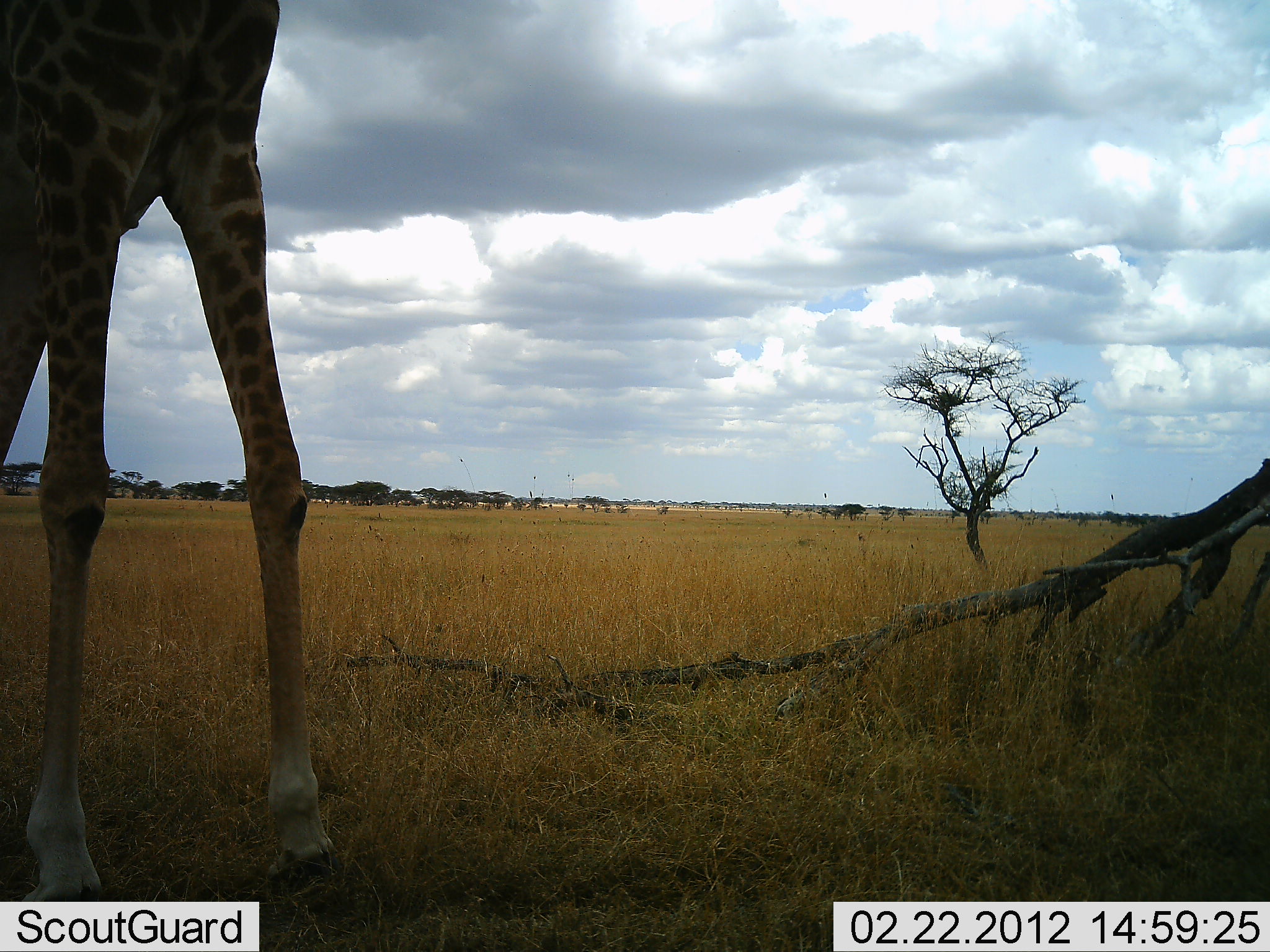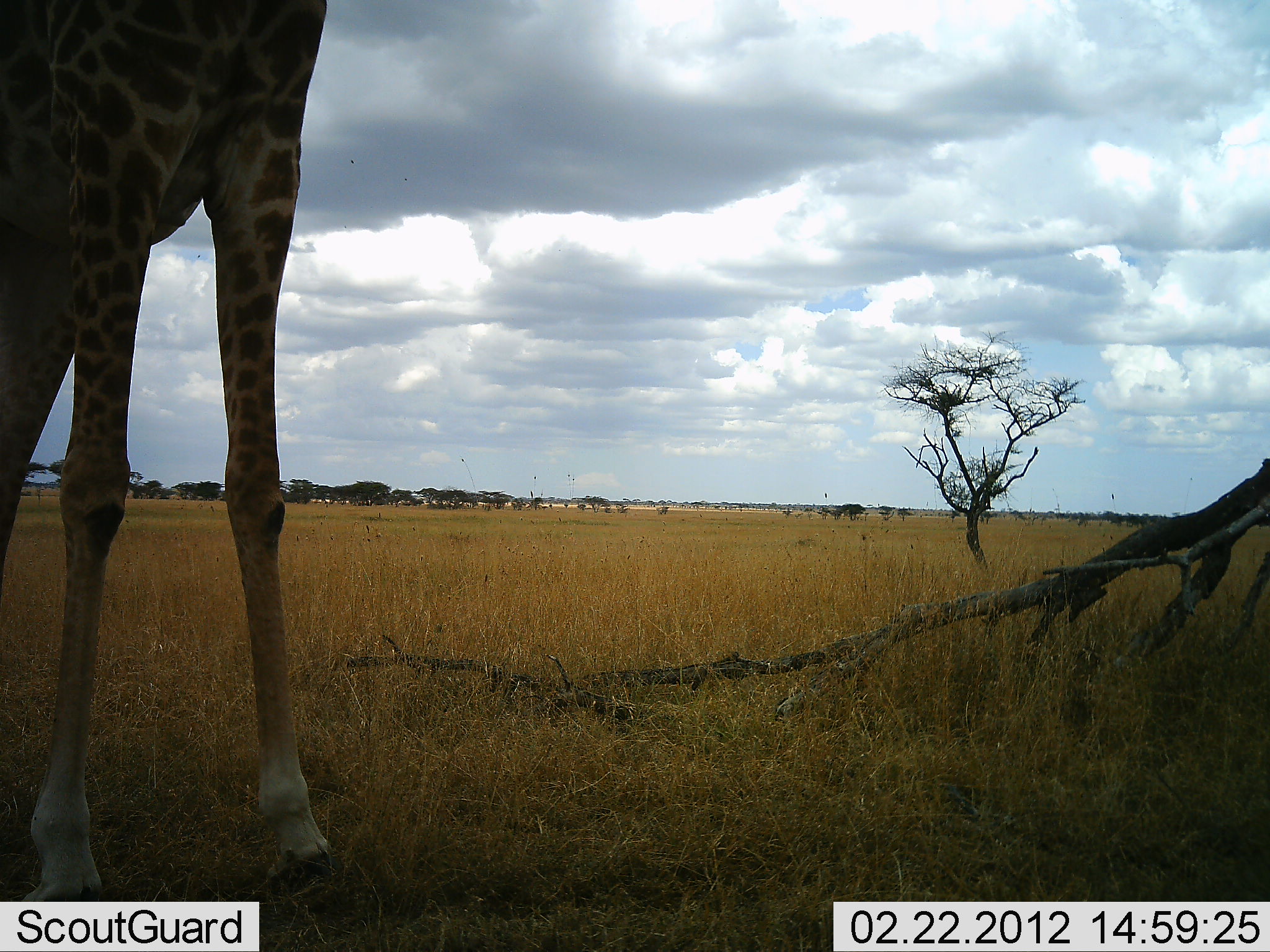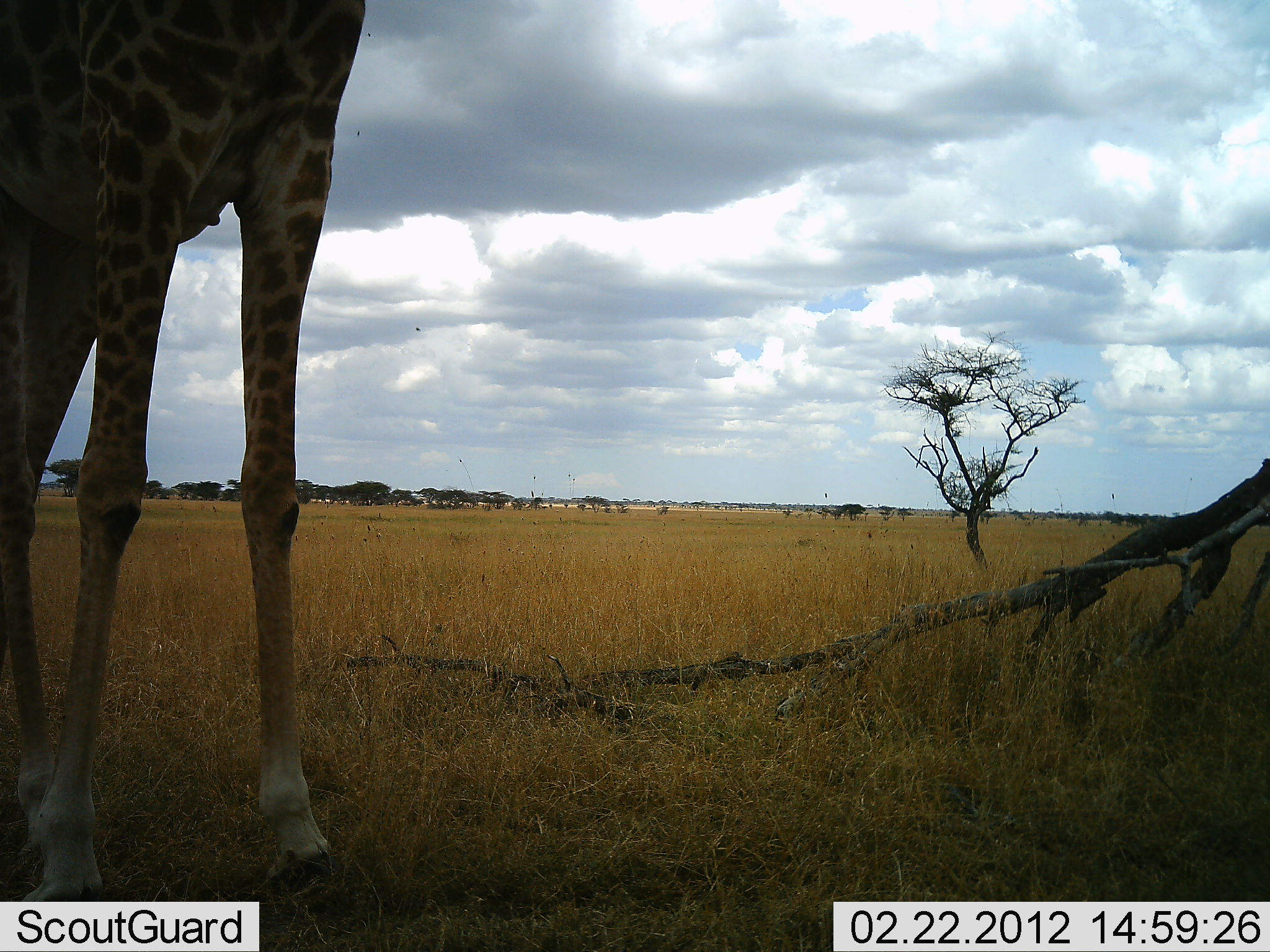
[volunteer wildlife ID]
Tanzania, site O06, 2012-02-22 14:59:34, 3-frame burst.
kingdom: Animalia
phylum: Chordata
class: Mammalia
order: Artiodactyla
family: Giraffidae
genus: Giraffa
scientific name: Giraffa camelopardalis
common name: giraffe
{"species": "giraffe (Giraffa camelopardalis)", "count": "1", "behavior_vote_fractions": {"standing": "92%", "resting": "0%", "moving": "8%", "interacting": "0%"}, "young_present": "0%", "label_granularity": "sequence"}